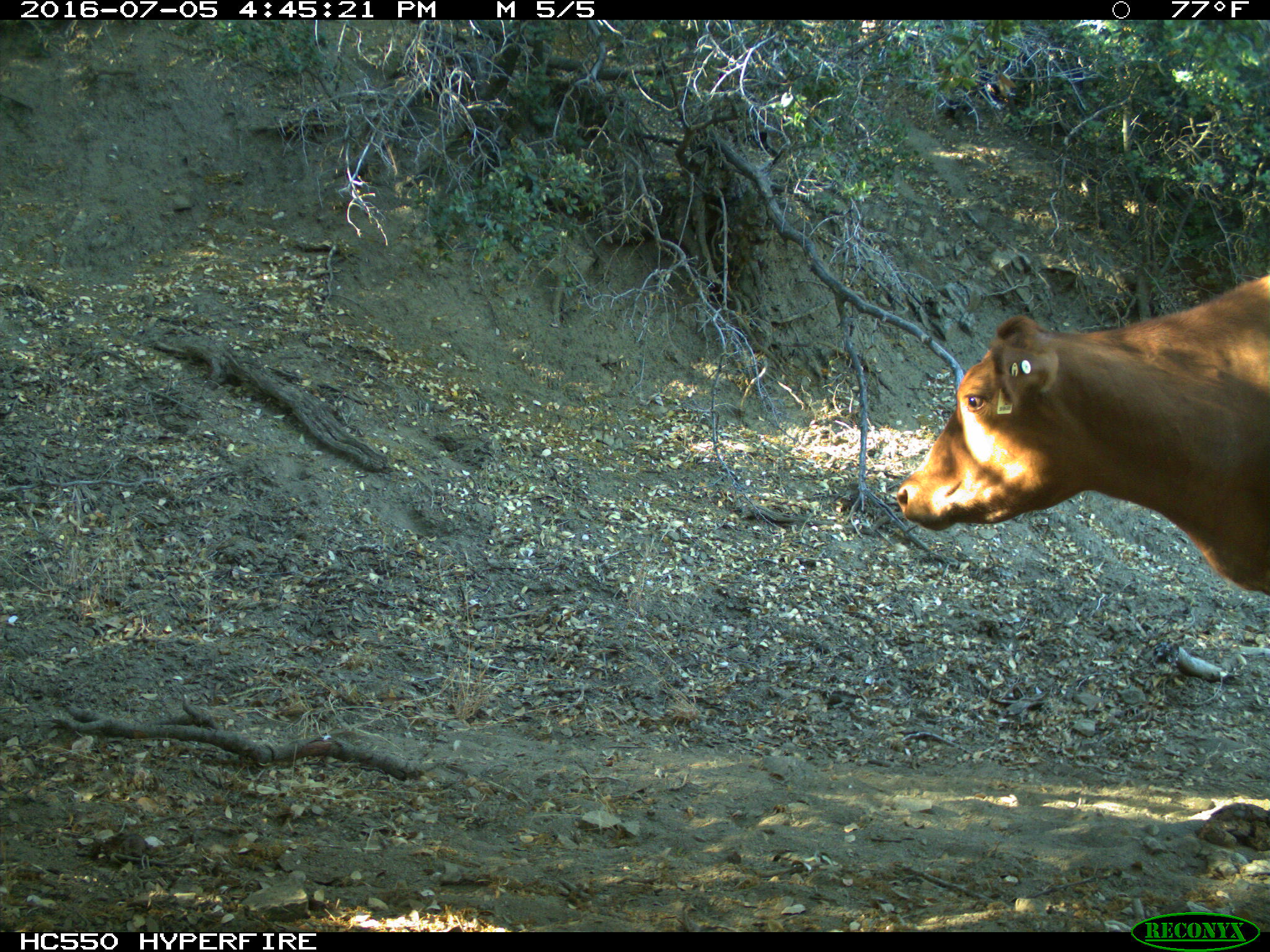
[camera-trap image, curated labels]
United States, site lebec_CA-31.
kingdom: Animalia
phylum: Chordata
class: Mammalia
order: Artiodactyla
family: Bovidae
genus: Bos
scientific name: Bos taurus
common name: domestic cow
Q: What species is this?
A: Bos taurus (domestic cow).